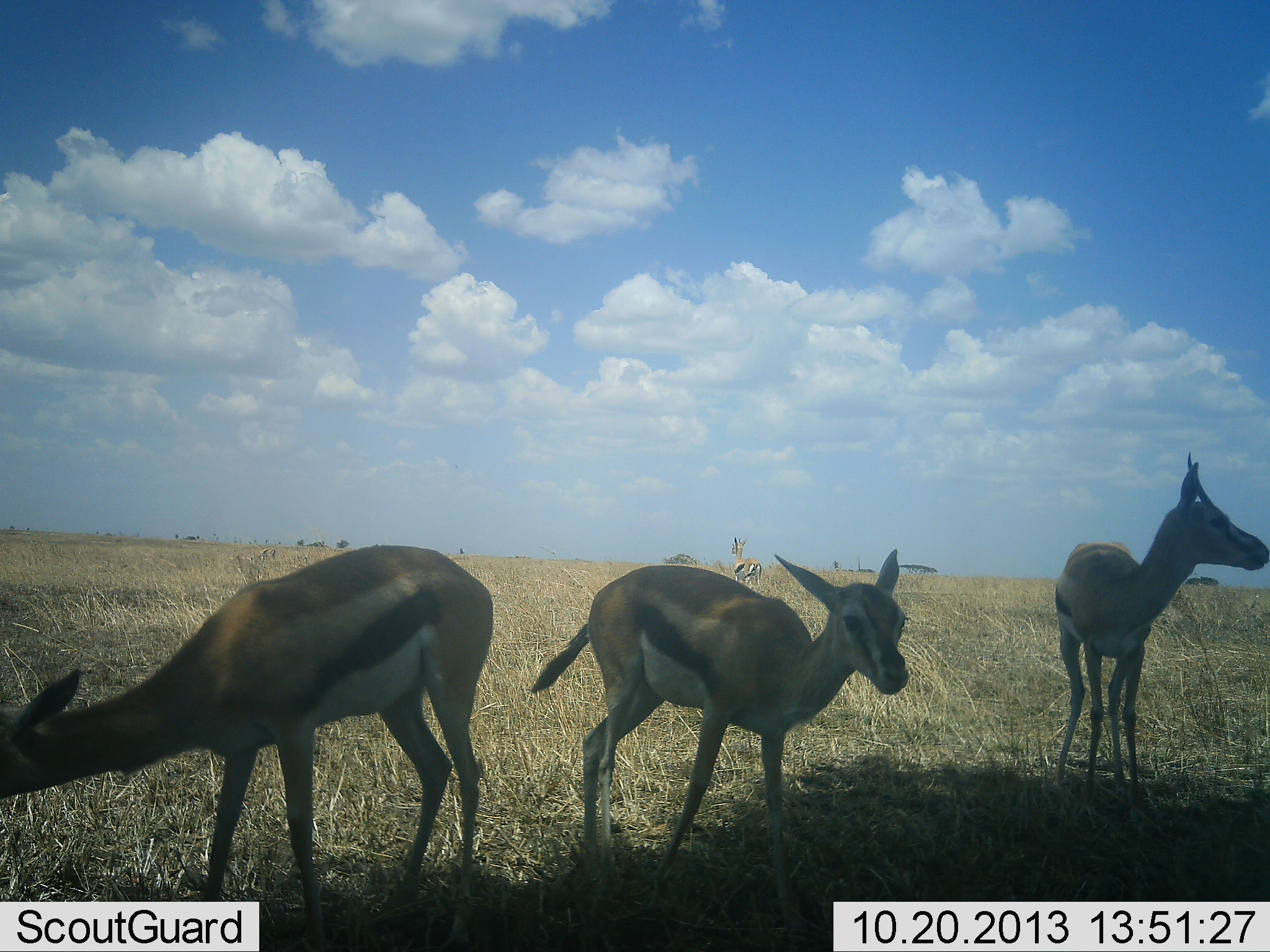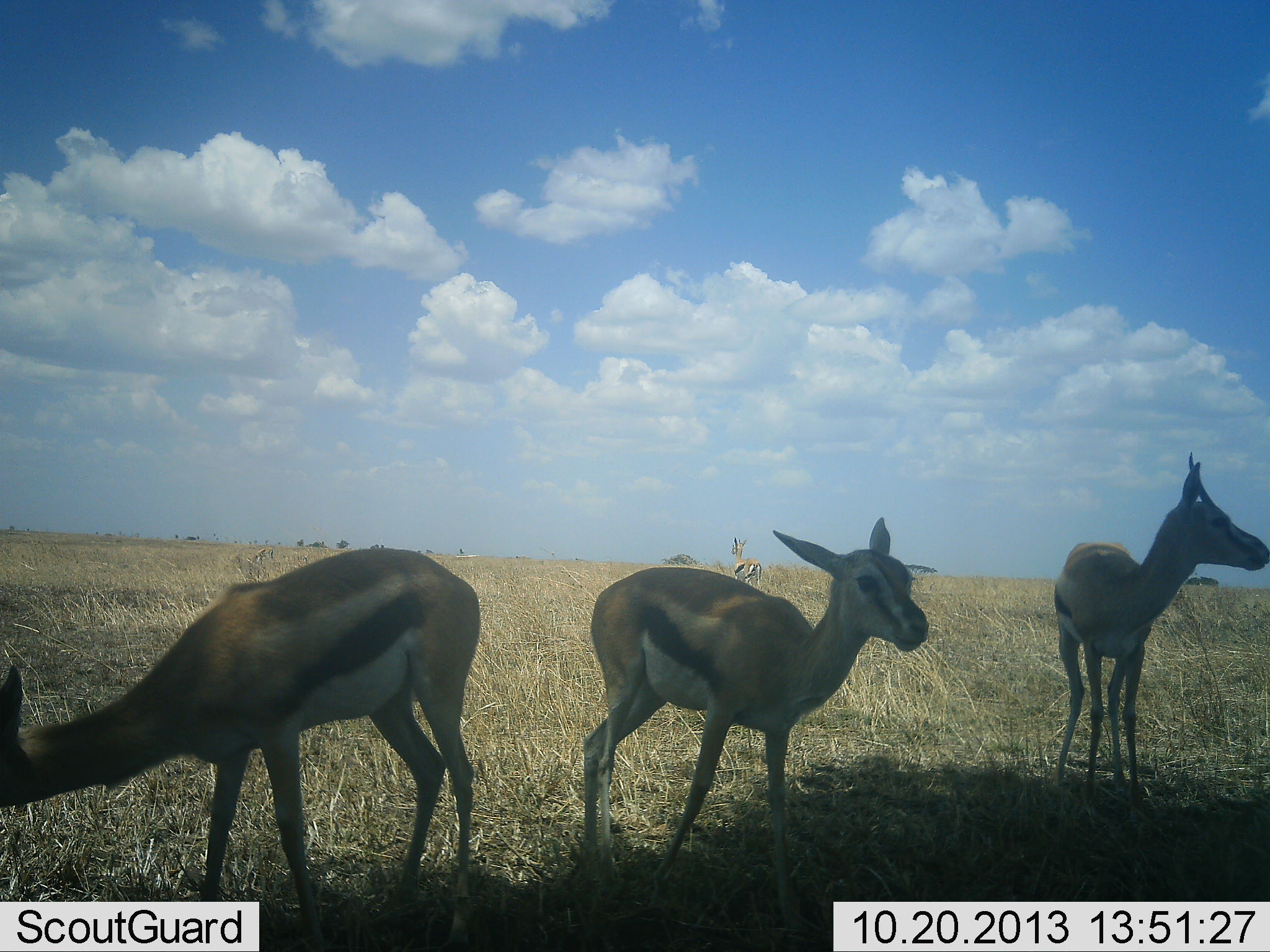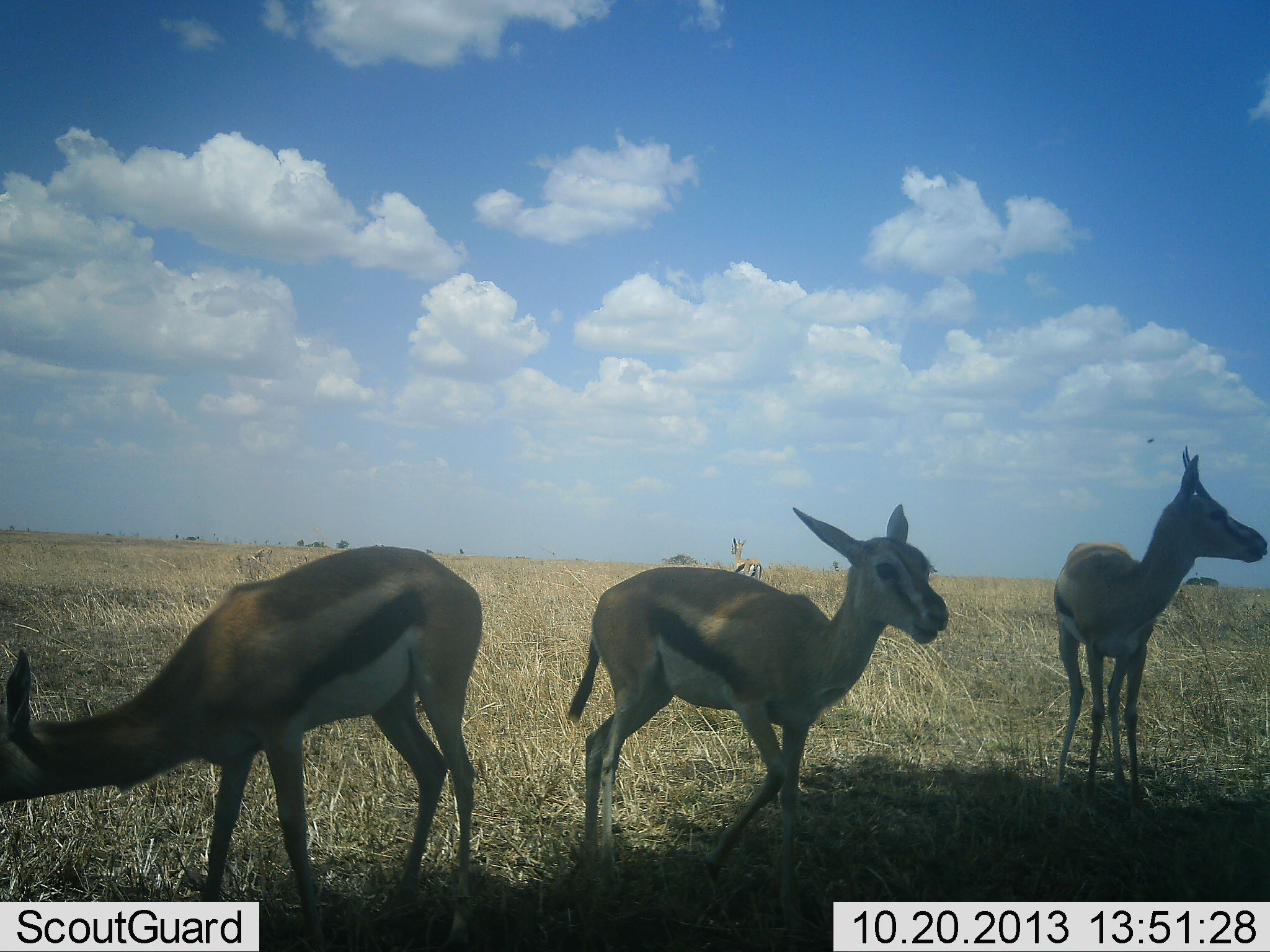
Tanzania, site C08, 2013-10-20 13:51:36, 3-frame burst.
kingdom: Animalia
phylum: Chordata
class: Mammalia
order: Artiodactyla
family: Bovidae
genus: Eudorcas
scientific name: Eudorcas thomsonii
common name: thomson's gazelle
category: gazellethomsons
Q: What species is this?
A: Gazellethomsons (thomson's gazelle) (Eudorcas thomsonii).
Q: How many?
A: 4.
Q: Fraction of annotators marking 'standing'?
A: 100%.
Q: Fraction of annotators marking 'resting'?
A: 0%.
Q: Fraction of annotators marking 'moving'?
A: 0%.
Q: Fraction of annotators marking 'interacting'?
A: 0%.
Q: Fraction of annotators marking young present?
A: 20%.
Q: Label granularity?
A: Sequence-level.